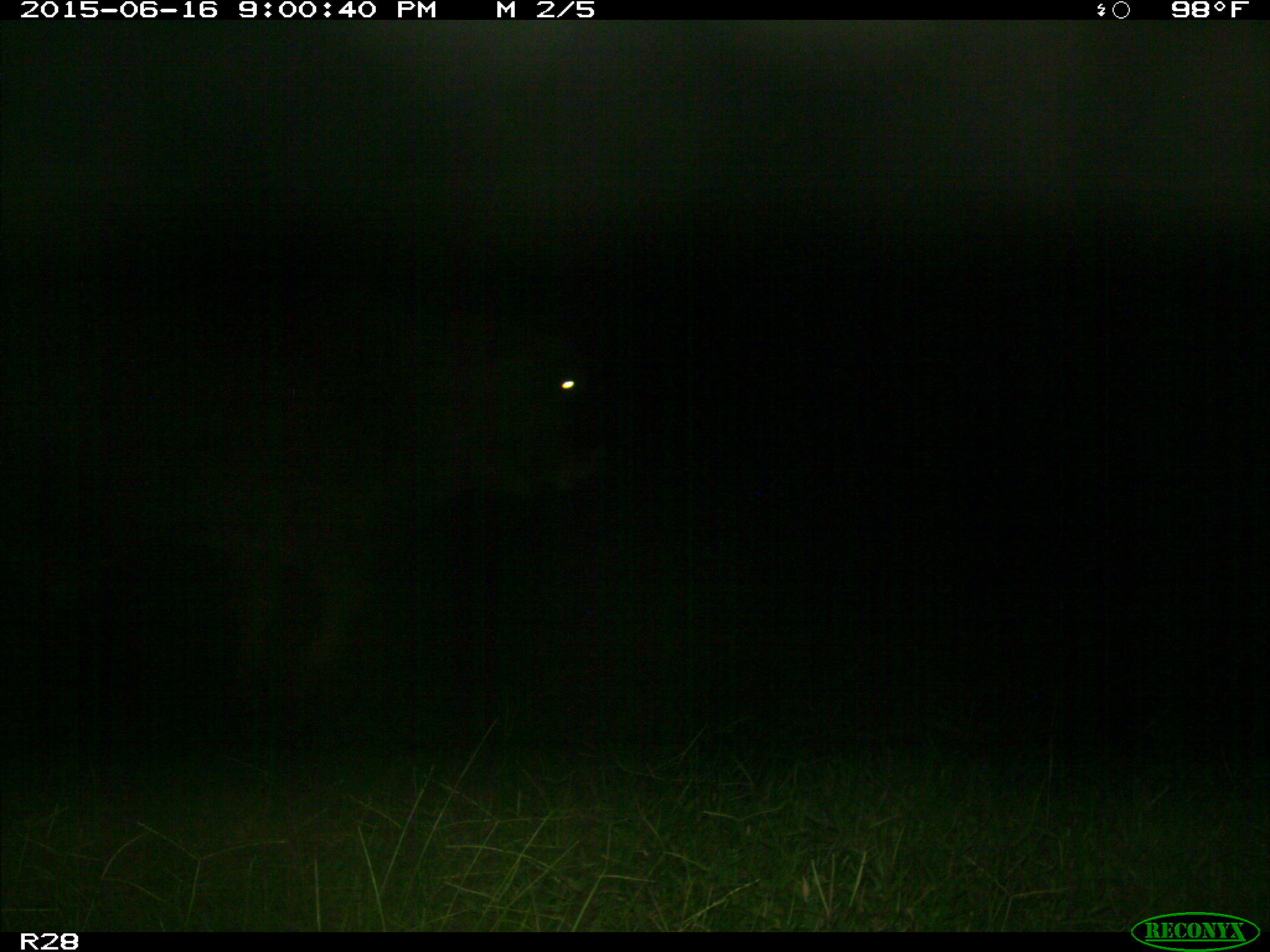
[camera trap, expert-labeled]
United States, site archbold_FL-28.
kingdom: Animalia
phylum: Chordata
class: Mammalia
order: Artiodactyla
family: Bovidae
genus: Bos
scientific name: Bos taurus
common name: domestic cow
Bos taurus (domestic cow).